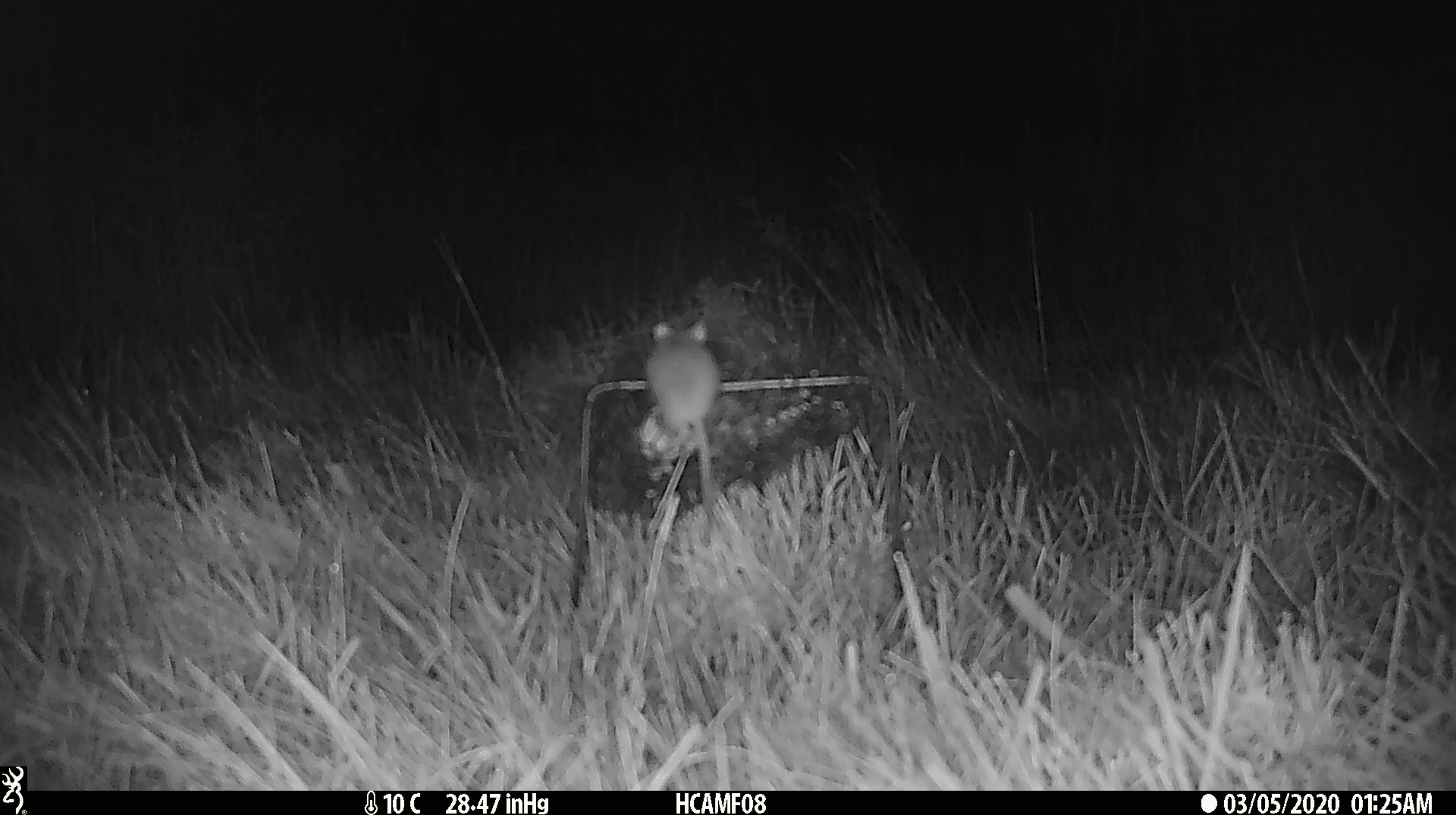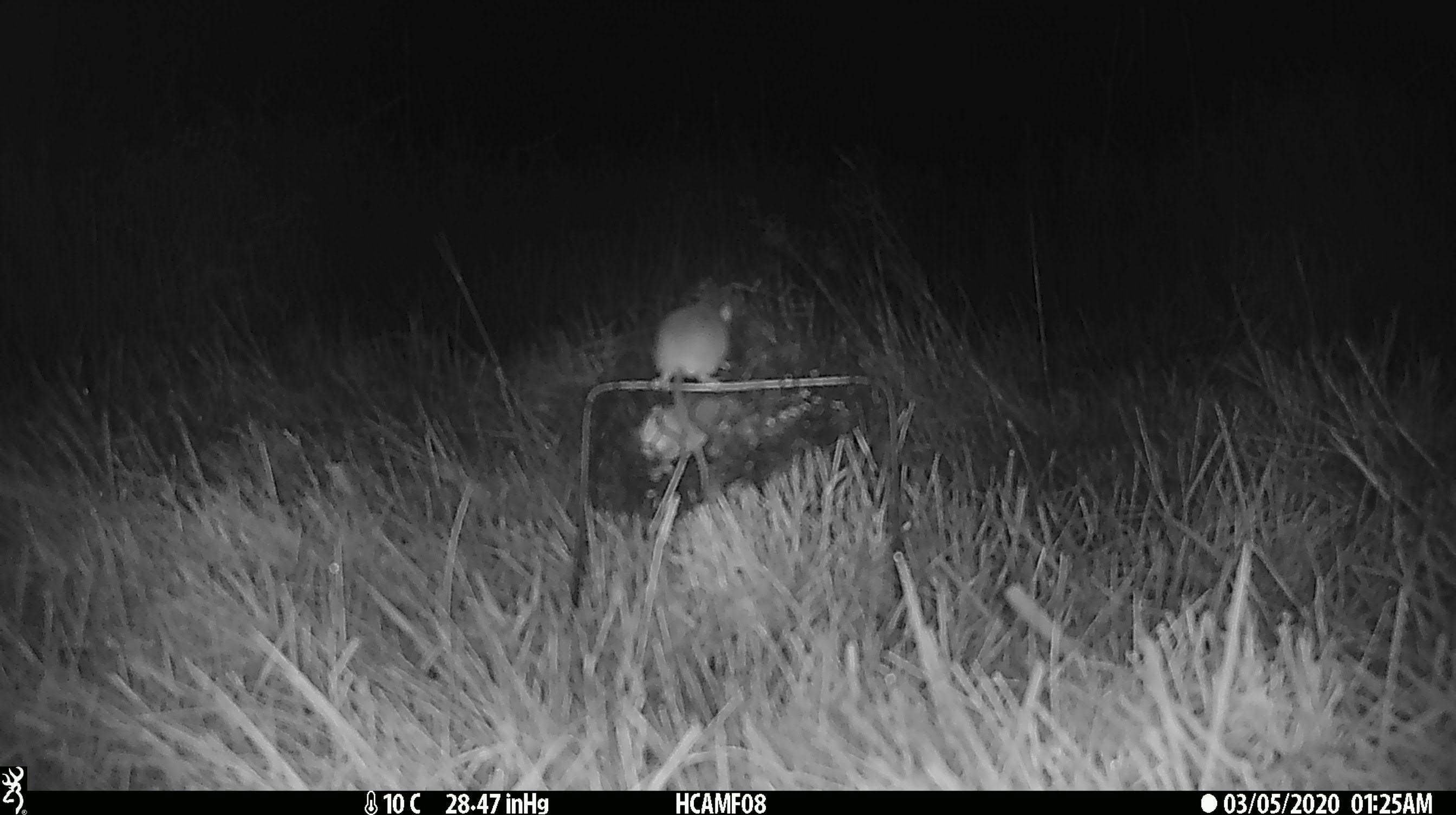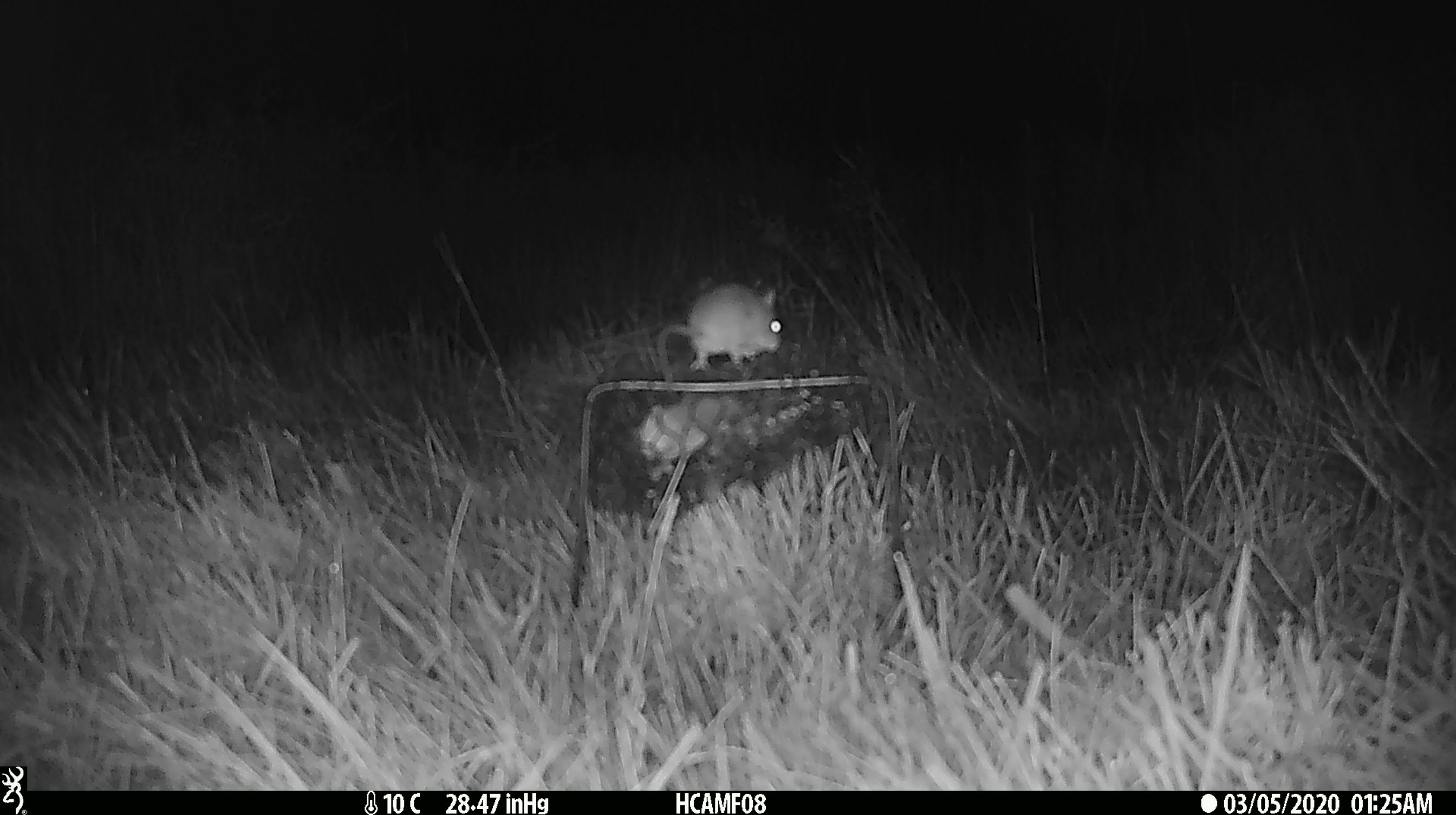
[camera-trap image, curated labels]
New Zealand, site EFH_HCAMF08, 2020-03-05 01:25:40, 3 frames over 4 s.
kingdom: Animalia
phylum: Chordata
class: Mammalia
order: Rodentia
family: Muridae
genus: Mus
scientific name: Mus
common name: mouse